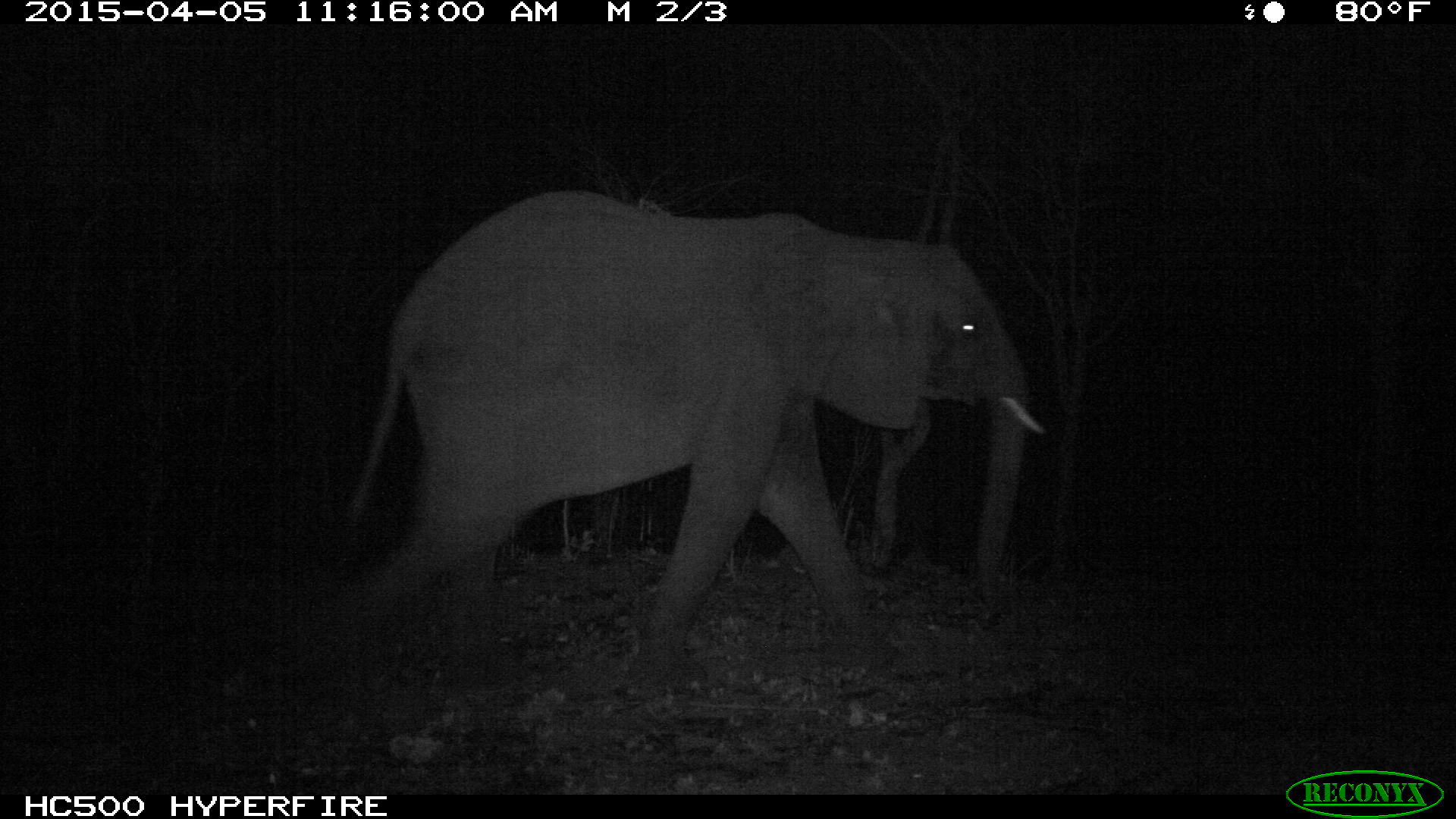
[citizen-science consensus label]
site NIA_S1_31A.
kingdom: Animalia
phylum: Chordata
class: Mammalia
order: Proboscidea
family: Elephantidae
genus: Loxodonta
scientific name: Loxodonta africana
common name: african bush elephant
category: elephant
Elephant (african bush elephant) (Loxodonta africana), count 1. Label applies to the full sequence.